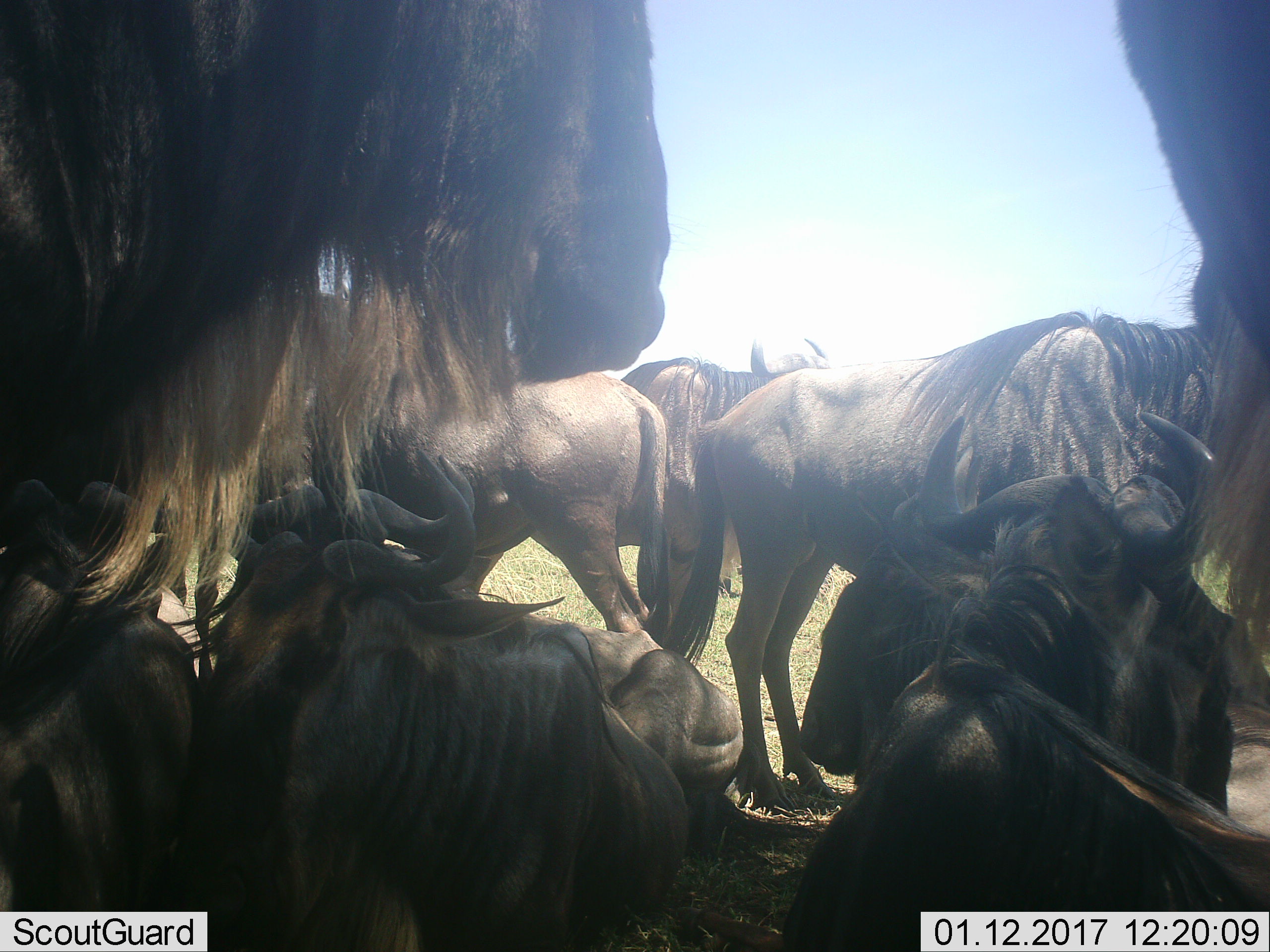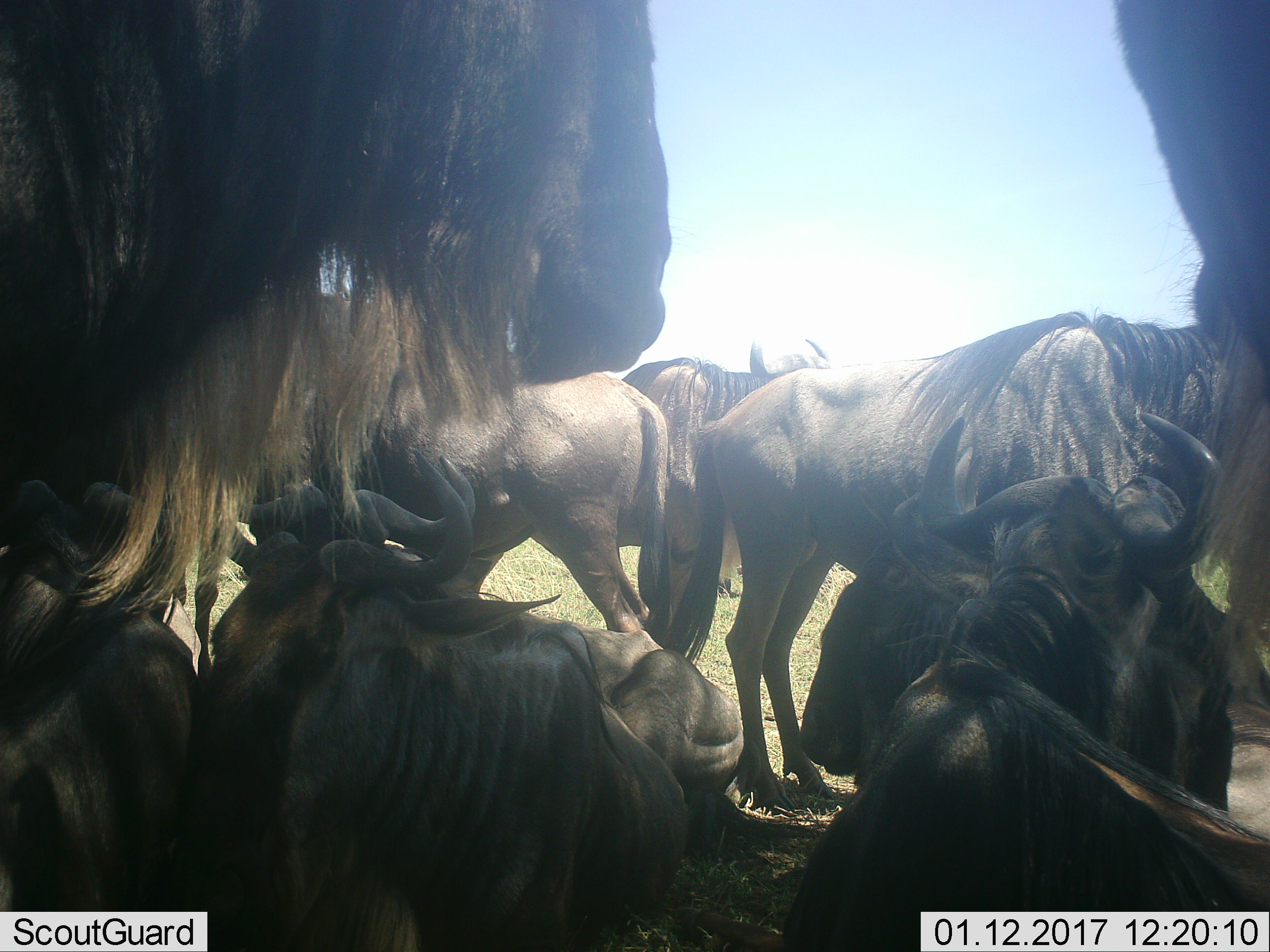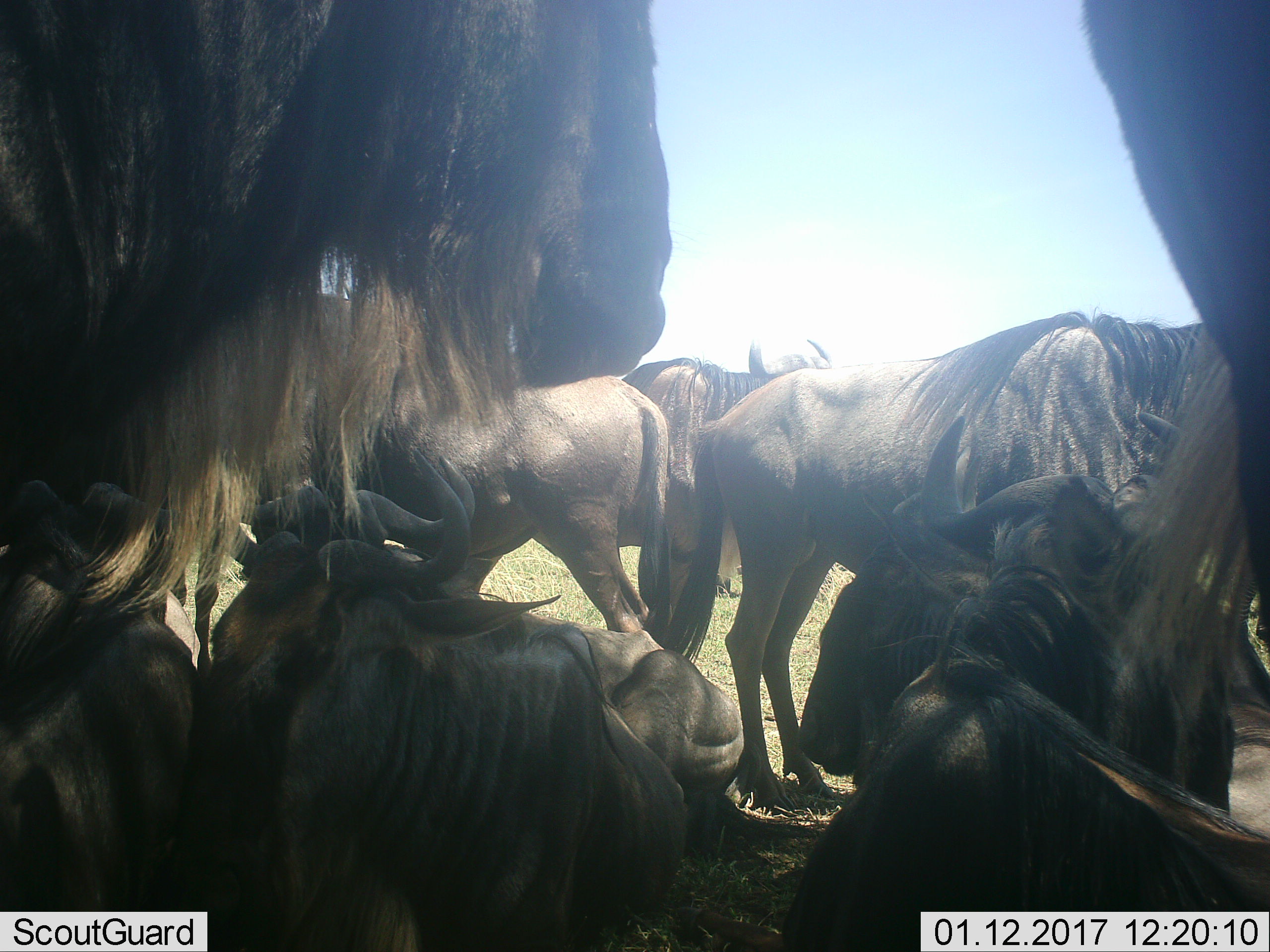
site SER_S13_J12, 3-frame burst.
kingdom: Animalia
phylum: Chordata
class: Mammalia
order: Artiodactyla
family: Bovidae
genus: Connochaetes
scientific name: Connochaetes taurinus taurinus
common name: blue wildebeest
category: wildebeestblue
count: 10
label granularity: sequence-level